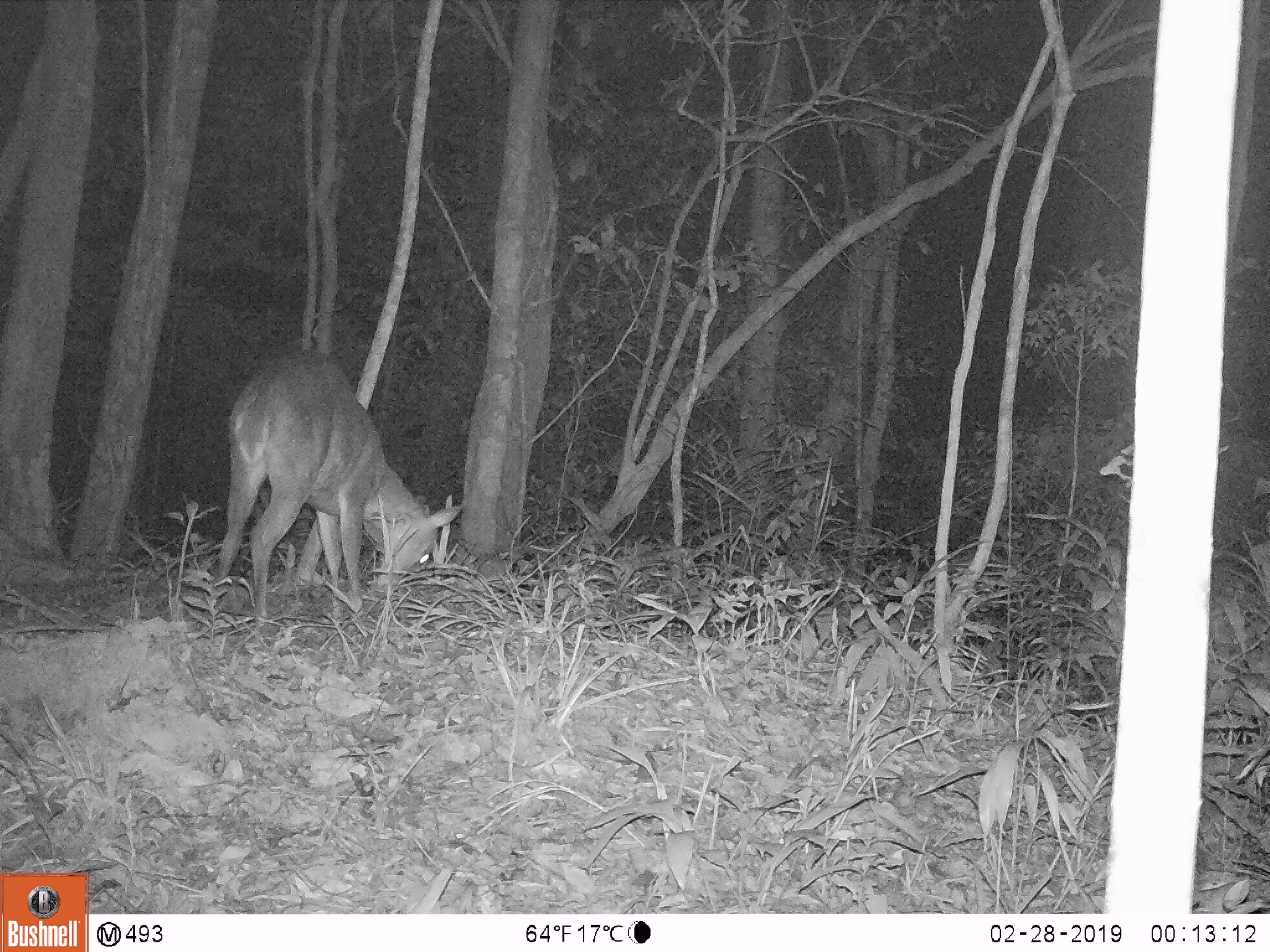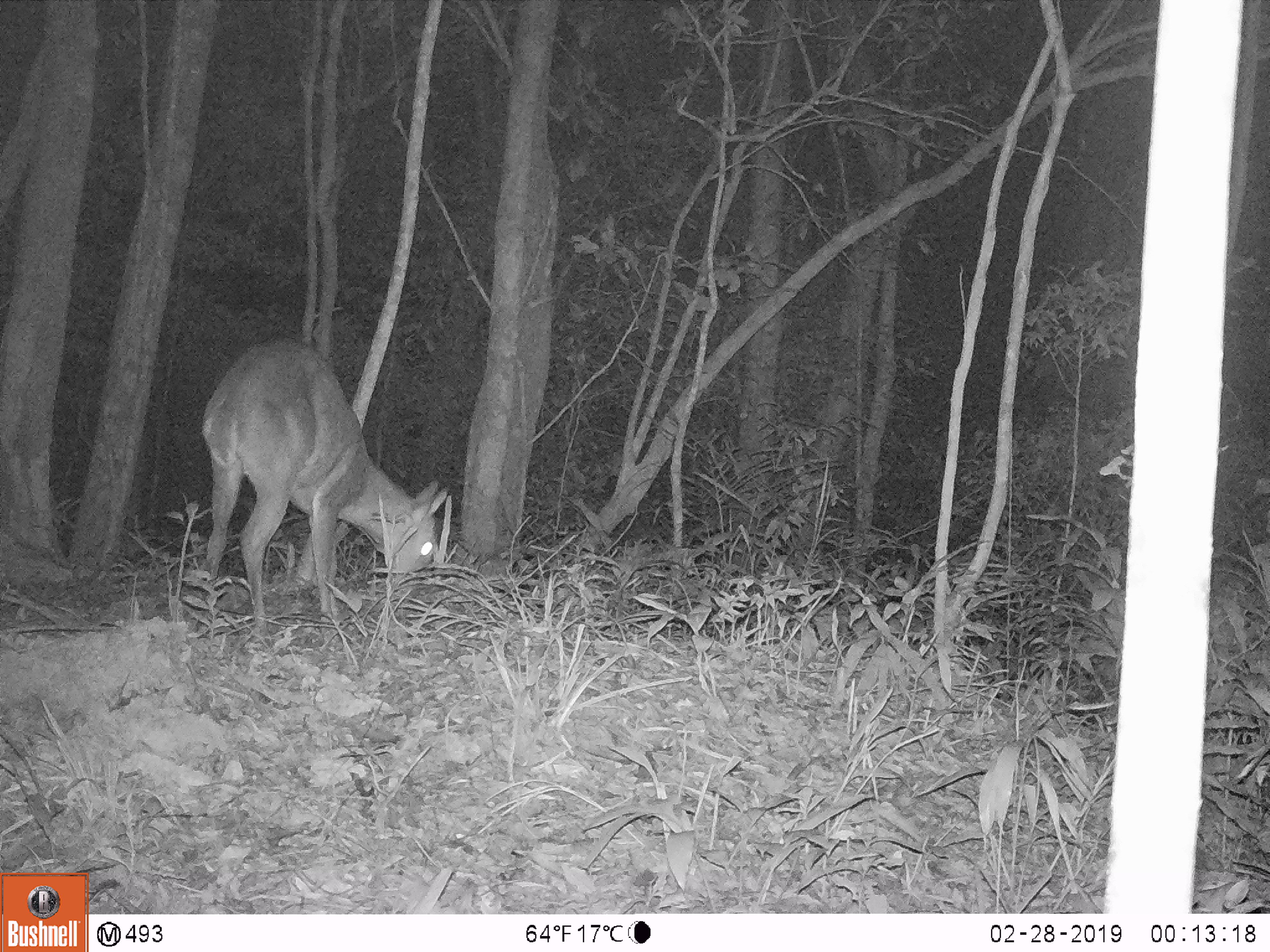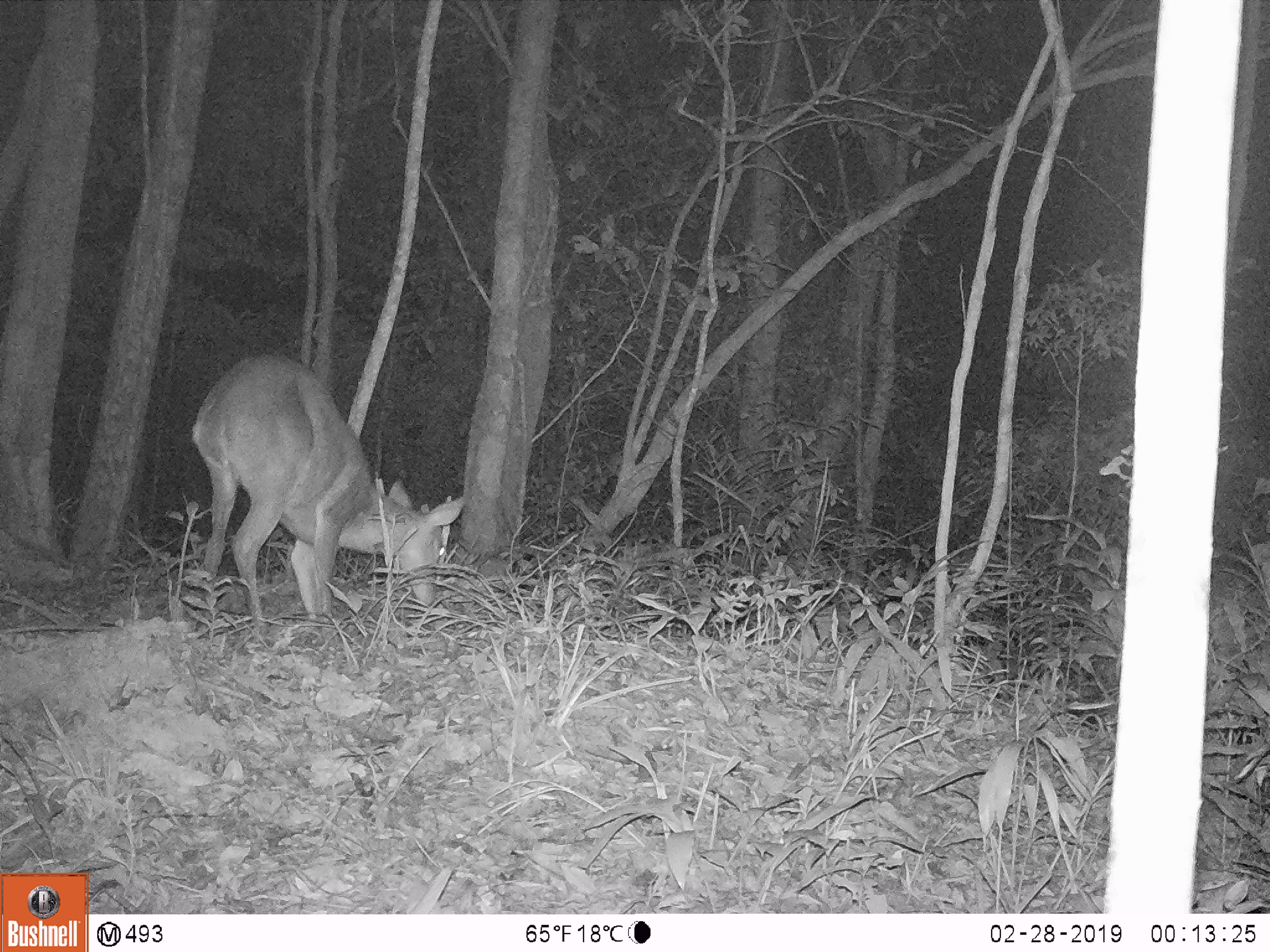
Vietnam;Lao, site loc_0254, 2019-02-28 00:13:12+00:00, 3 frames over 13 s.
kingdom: Animalia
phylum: Chordata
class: Mammalia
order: Artiodactyla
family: Cervidae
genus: Muntiacus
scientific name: Muntiacus vuquangensis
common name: large-antlered muntjac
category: large antlered muntjac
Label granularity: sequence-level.